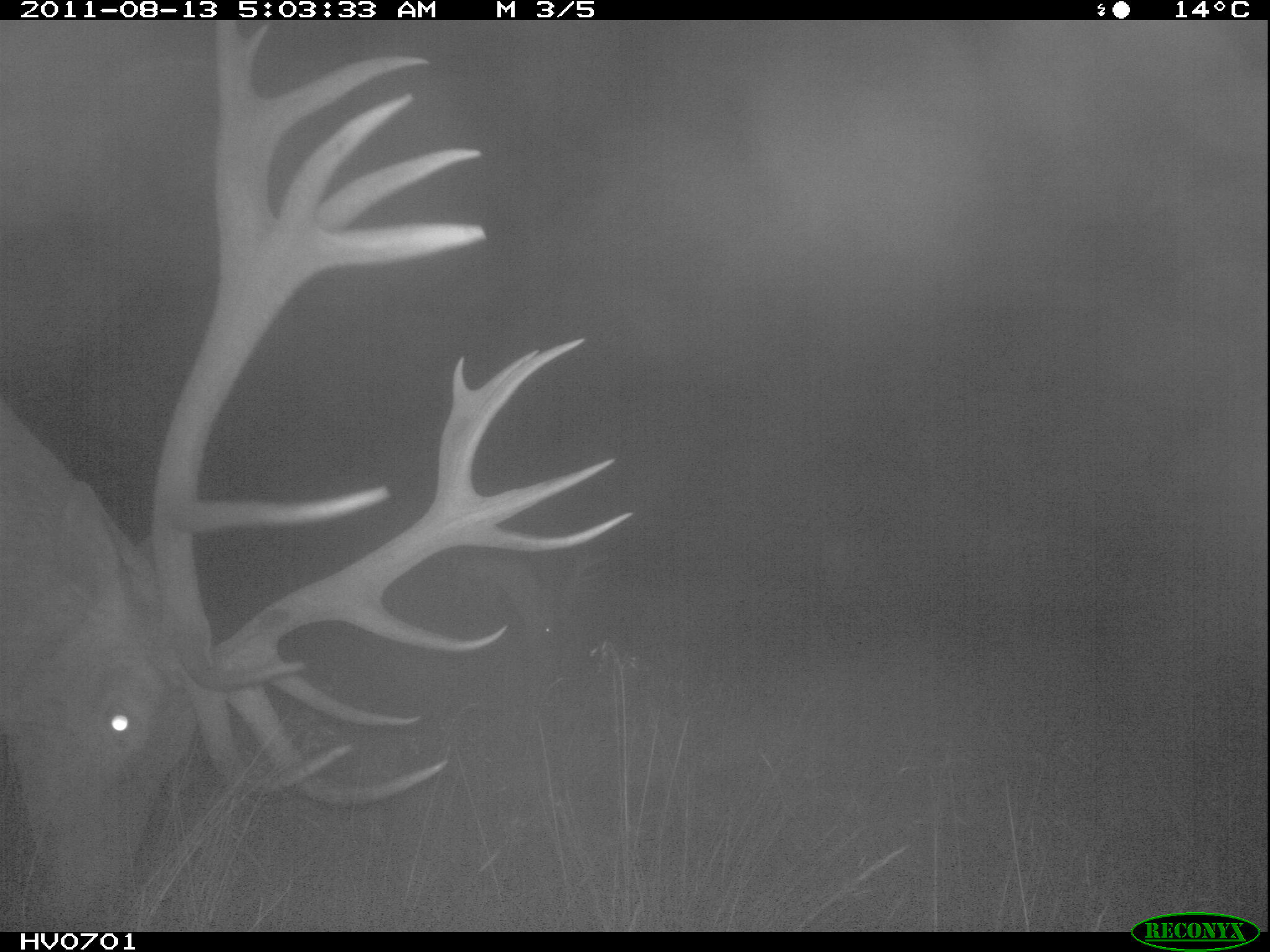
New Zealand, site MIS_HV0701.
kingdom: Animalia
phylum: Chordata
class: Mammalia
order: Artiodactyla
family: Cervidae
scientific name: Cervidae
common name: deer